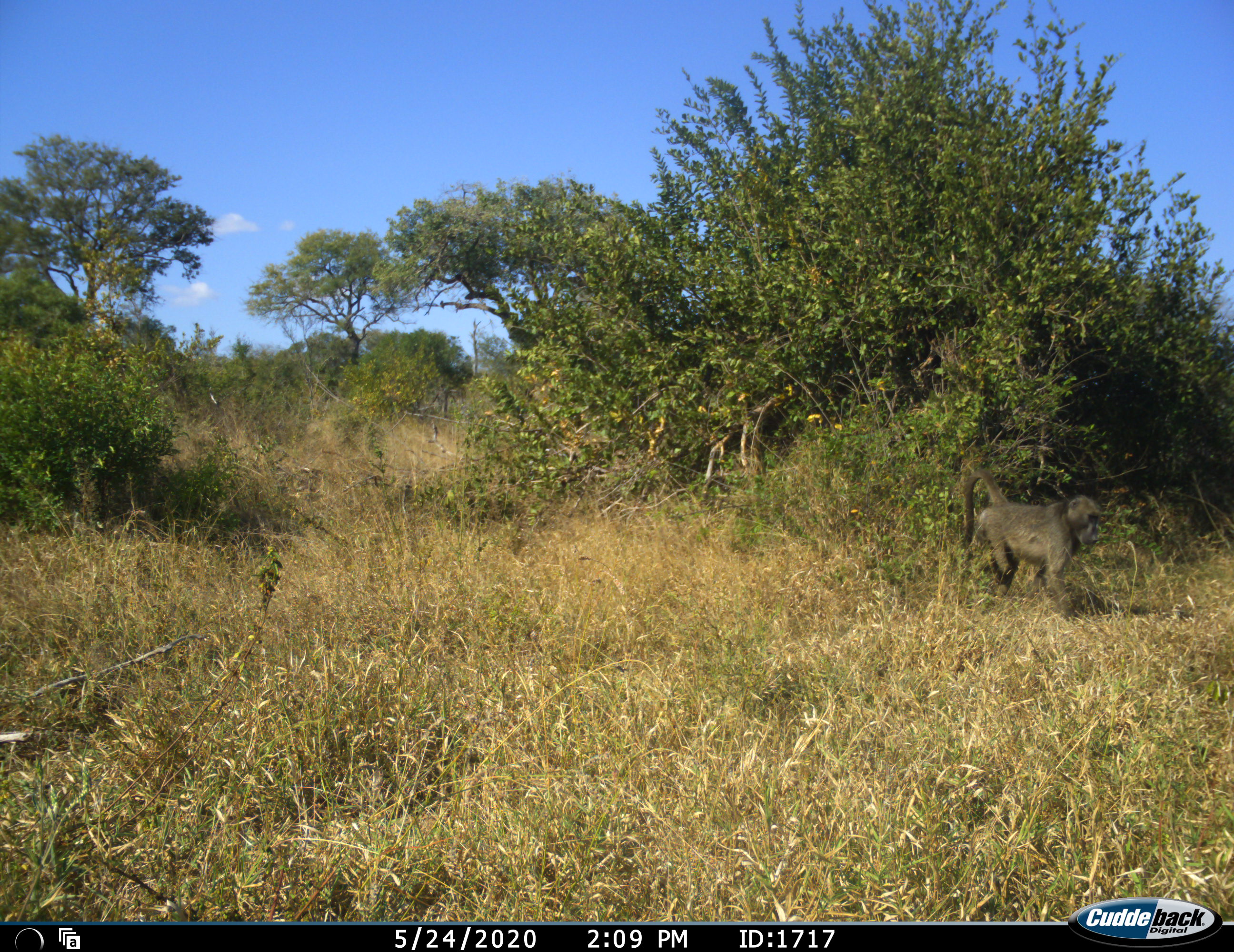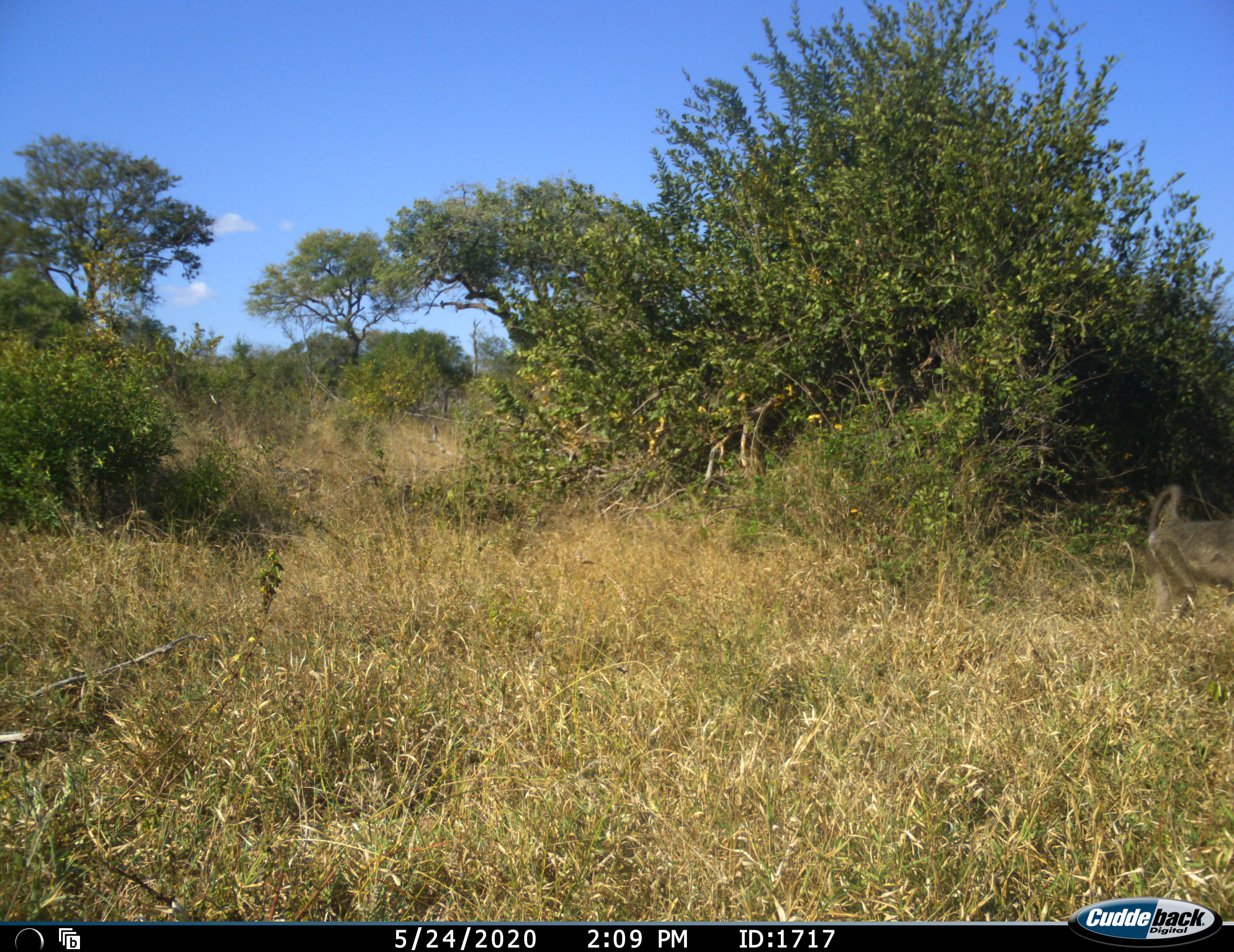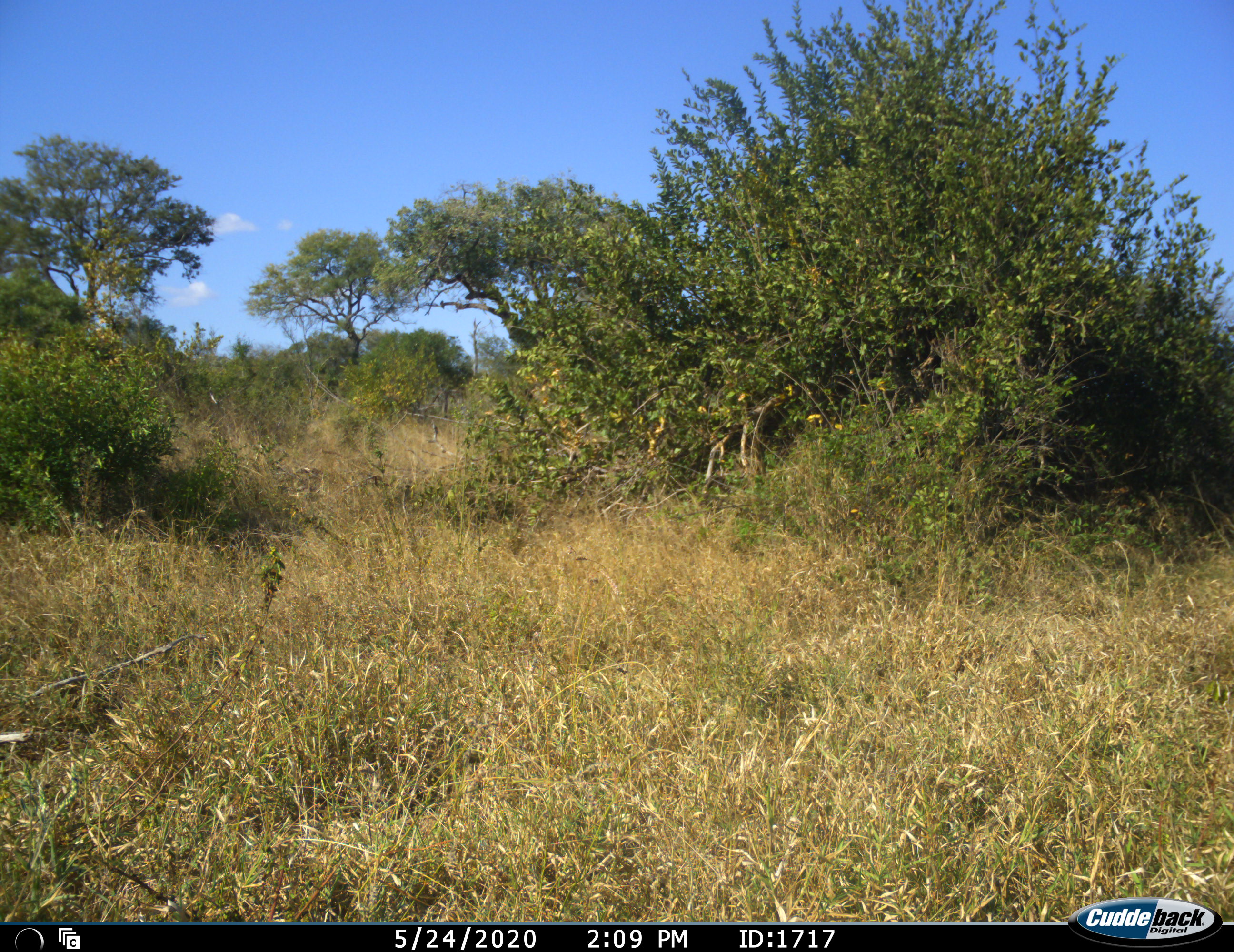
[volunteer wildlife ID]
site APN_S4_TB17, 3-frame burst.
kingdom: Animalia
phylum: Chordata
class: Mammalia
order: Primates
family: Cercopithecidae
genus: Papio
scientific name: Papio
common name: baboon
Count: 1.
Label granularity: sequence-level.